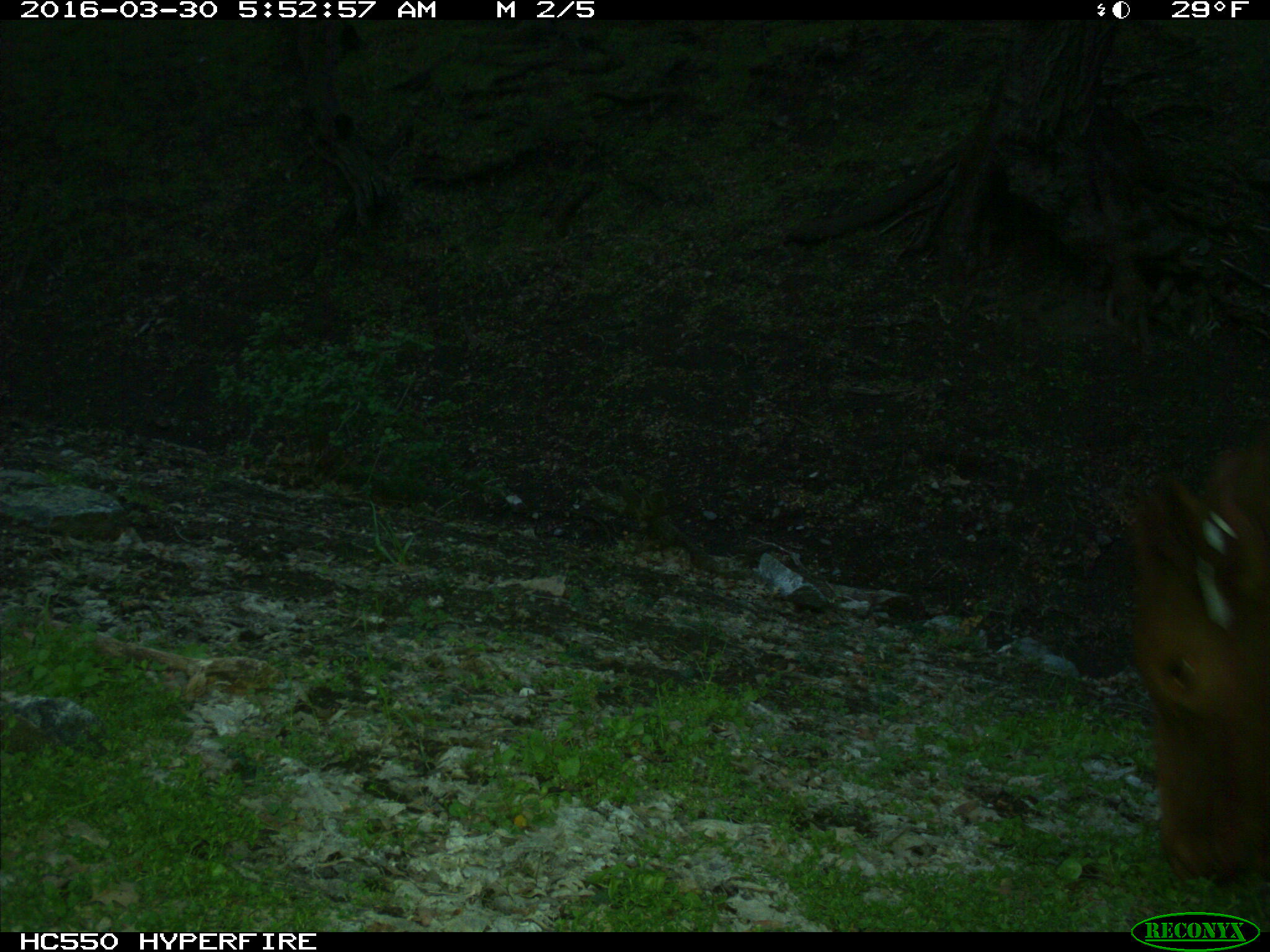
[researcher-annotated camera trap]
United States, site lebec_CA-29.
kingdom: Animalia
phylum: Chordata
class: Mammalia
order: Artiodactyla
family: Bovidae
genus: Bos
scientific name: Bos taurus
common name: domestic cow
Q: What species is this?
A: Bos taurus (domestic cow).